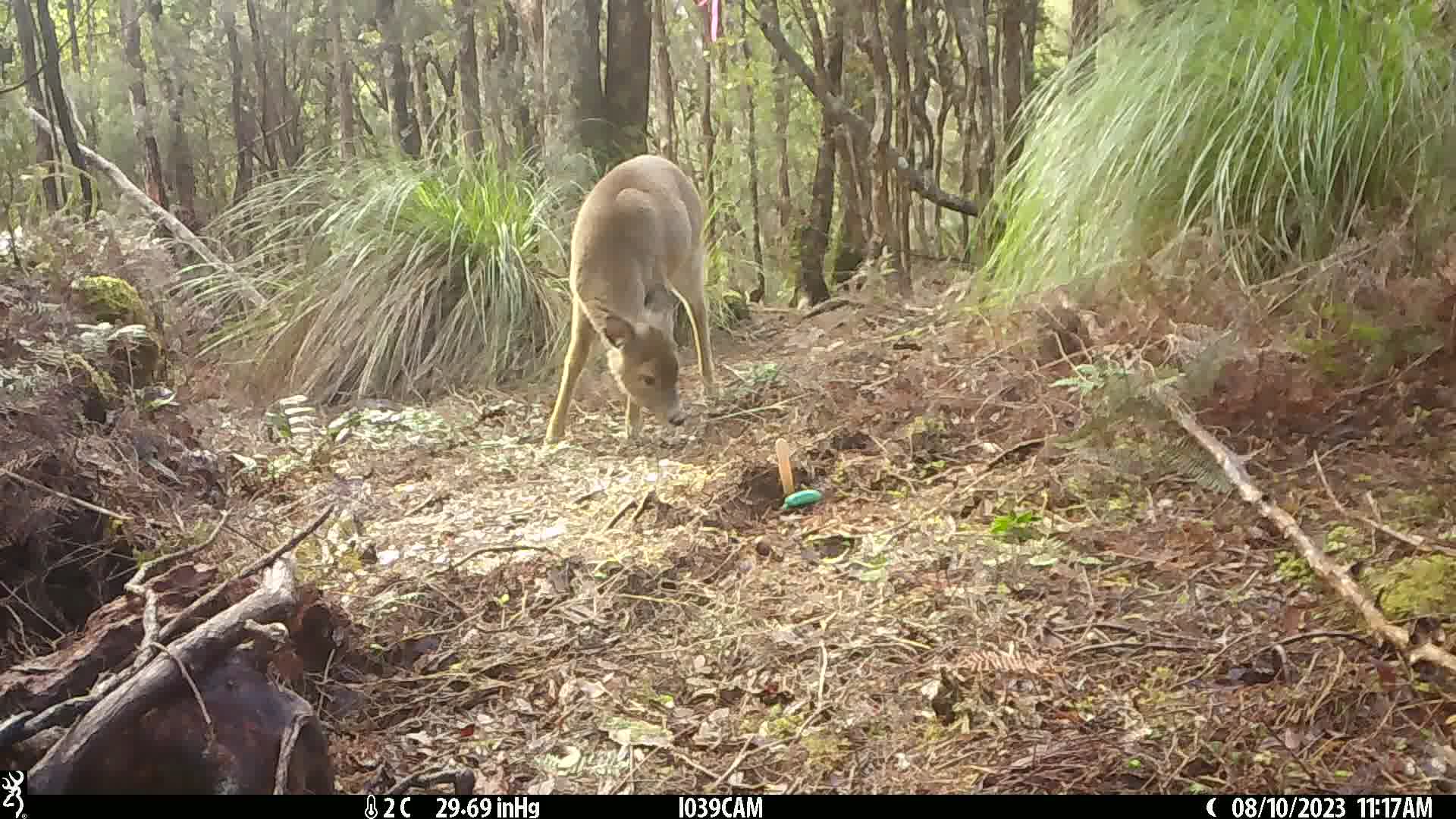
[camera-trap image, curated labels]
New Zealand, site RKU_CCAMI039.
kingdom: Animalia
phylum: Chordata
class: Mammalia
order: Artiodactyla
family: Cervidae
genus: Odocoileus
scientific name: Odocoileus virginianus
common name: white-tailed deer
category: white tailed deer